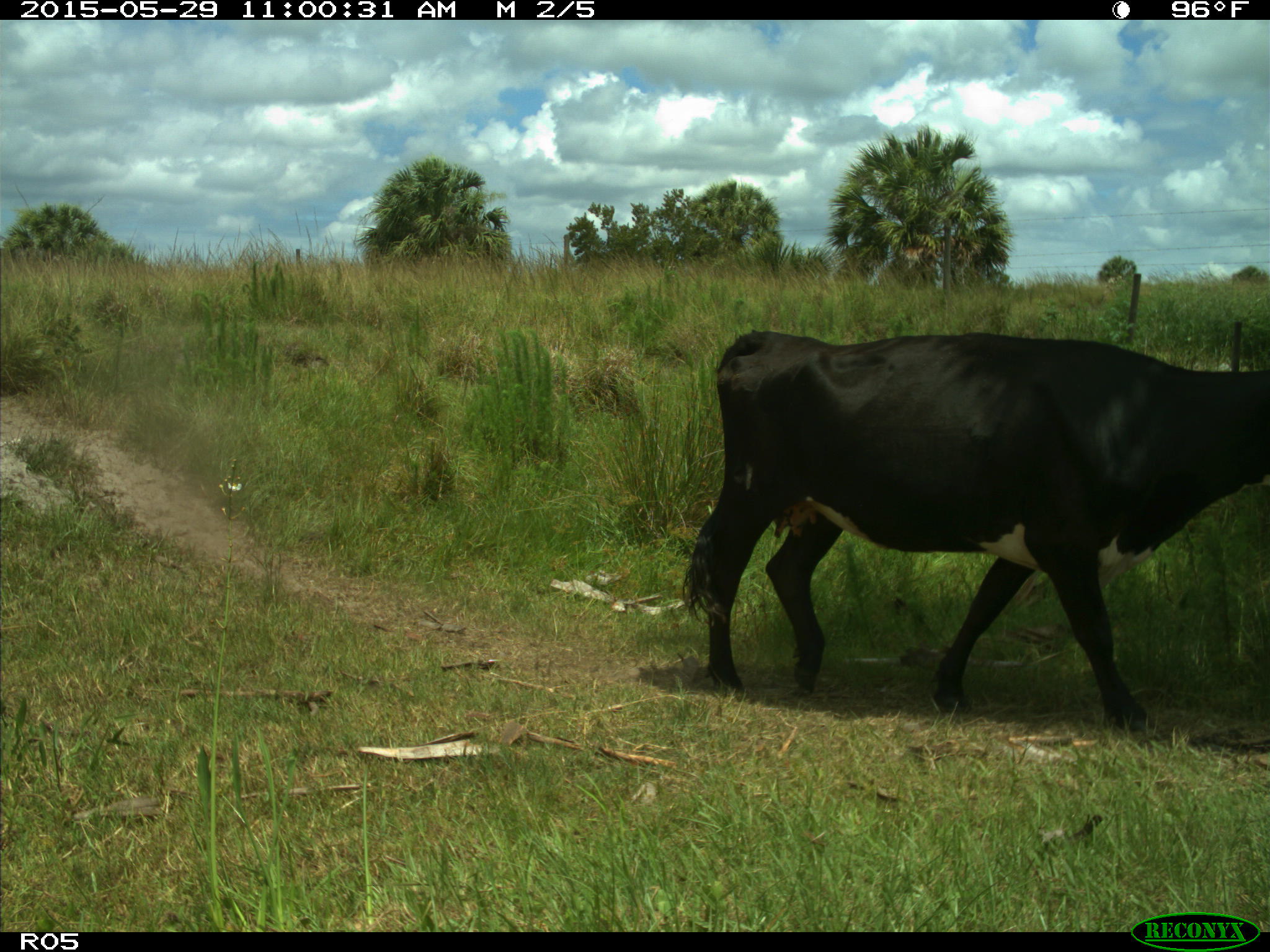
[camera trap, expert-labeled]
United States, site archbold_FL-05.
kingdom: Animalia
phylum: Chordata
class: Mammalia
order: Artiodactyla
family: Bovidae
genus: Bos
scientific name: Bos taurus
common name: domestic cow